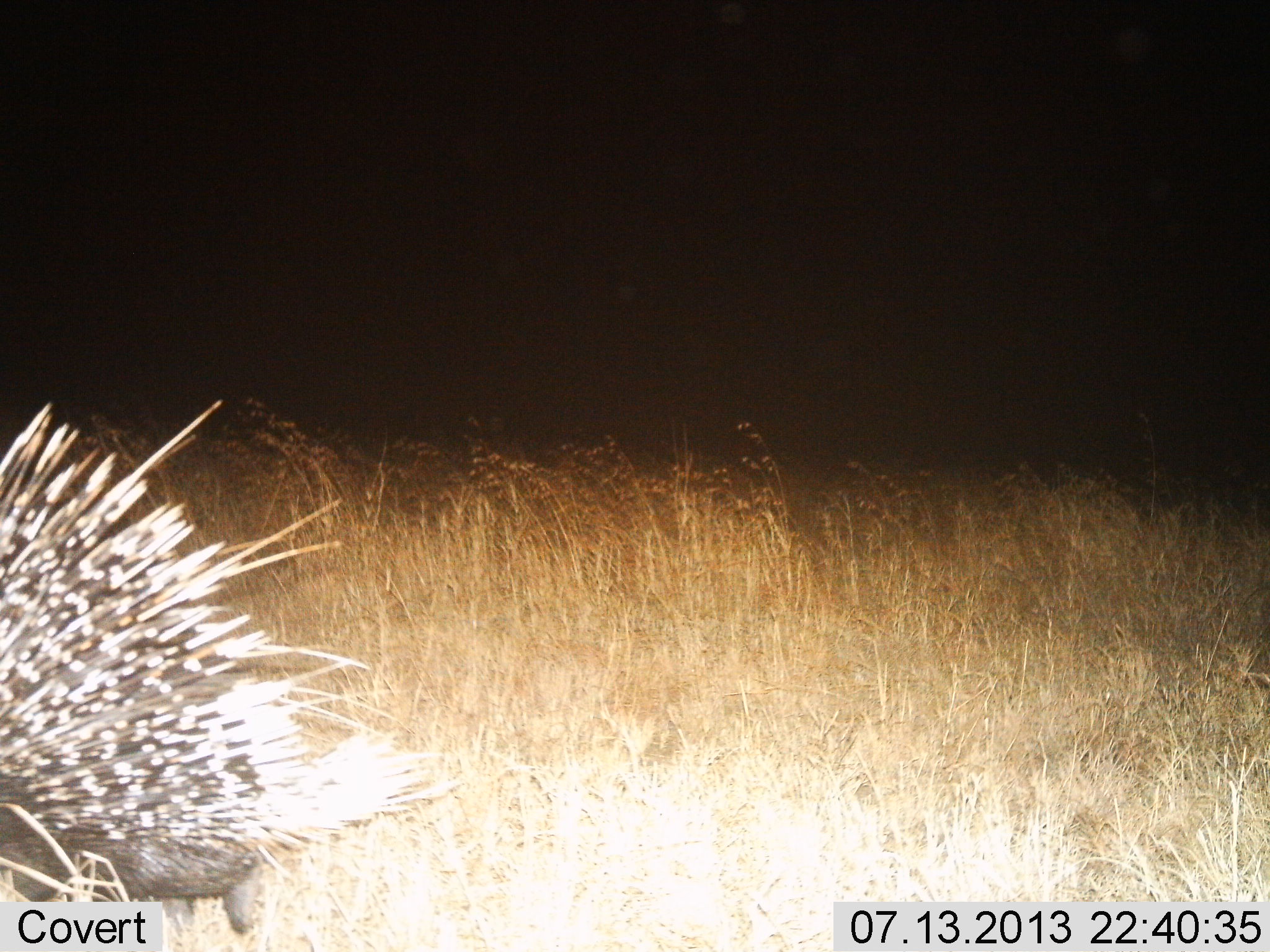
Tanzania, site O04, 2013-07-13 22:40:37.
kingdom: Animalia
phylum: Chordata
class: Mammalia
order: Rodentia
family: Hystricidae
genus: Hystrix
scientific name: Hystrix cristata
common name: crested porcupine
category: porcupine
Porcupine (crested porcupine) (Hystrix cristata), count 1. Behavior (volunteer vote fractions): standing 58%, resting 0%, moving 42%, interacting 0%. Young present (vote fraction): 0%. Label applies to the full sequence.